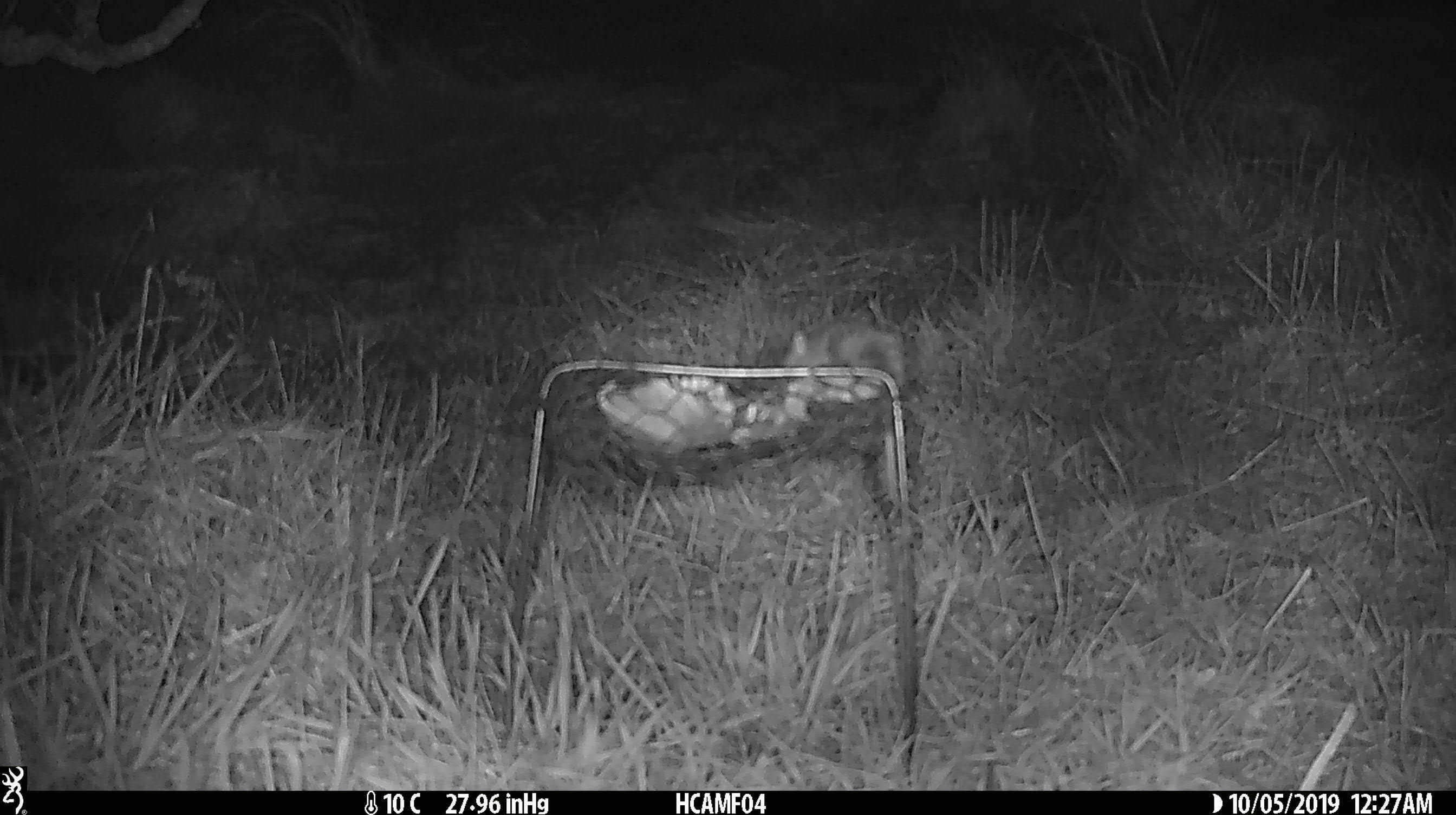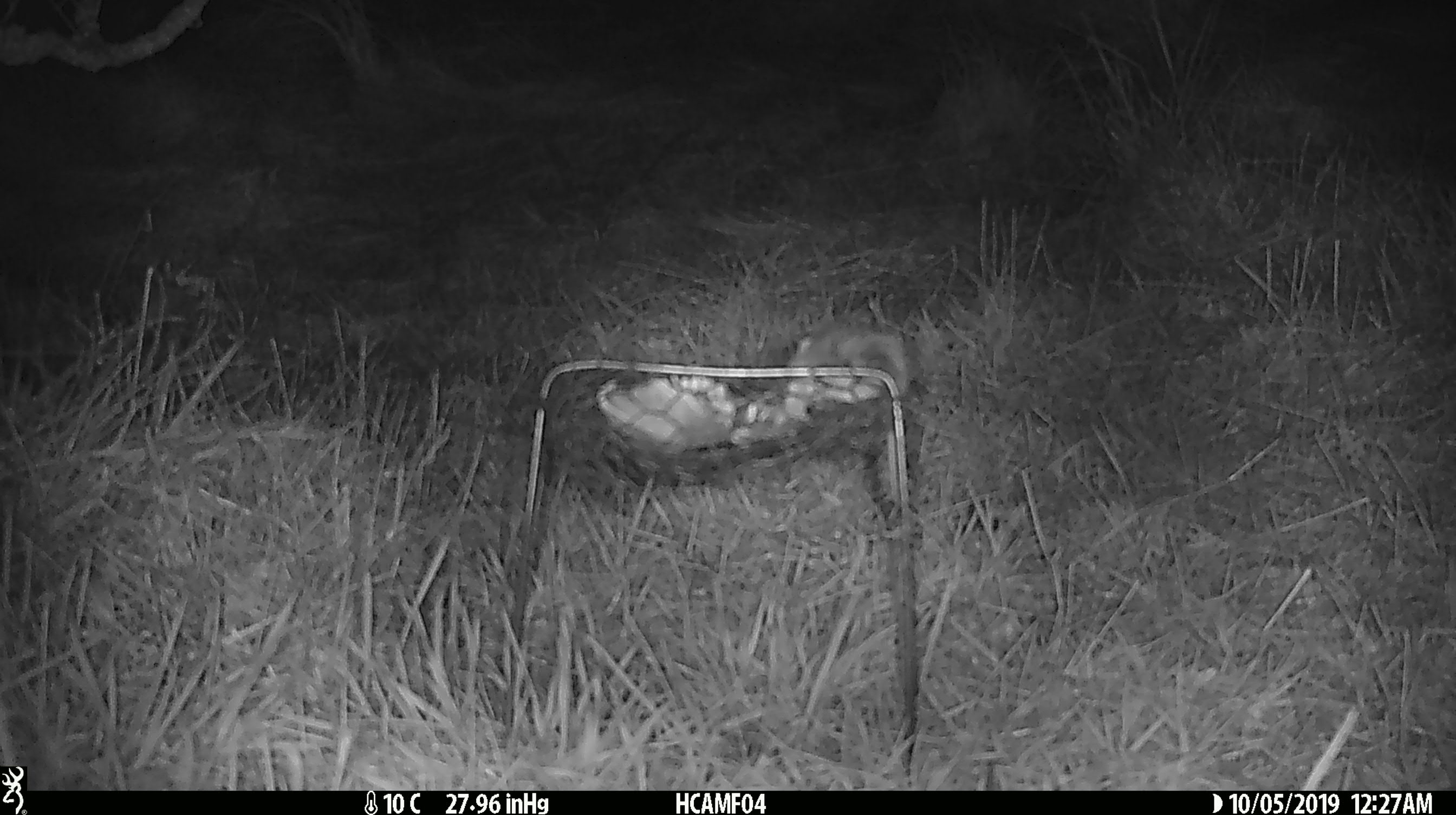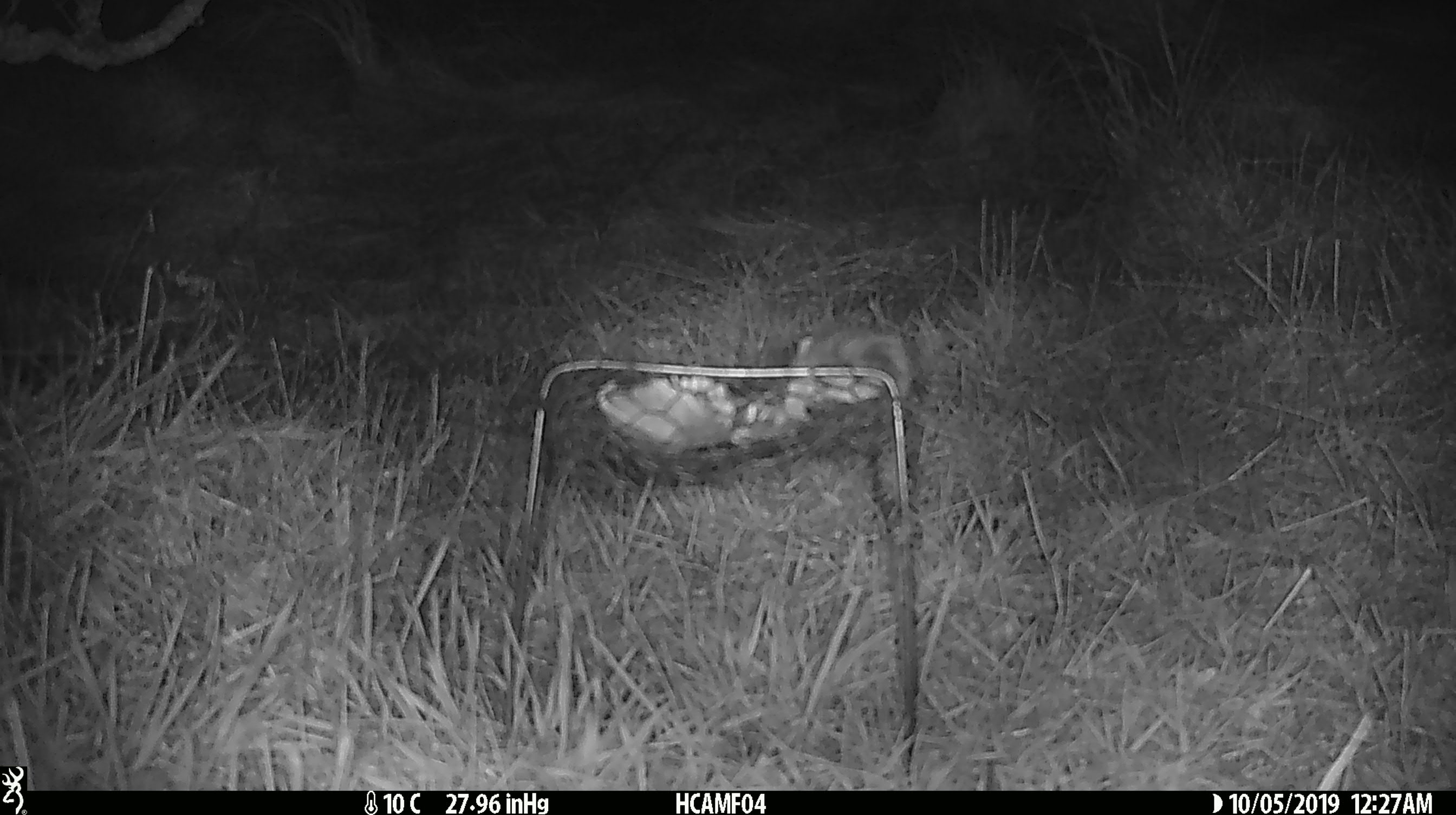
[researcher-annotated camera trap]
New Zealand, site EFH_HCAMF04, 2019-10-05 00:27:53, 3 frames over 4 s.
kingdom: Animalia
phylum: Chordata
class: Mammalia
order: Rodentia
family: Muridae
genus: Mus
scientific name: Mus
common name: mouse